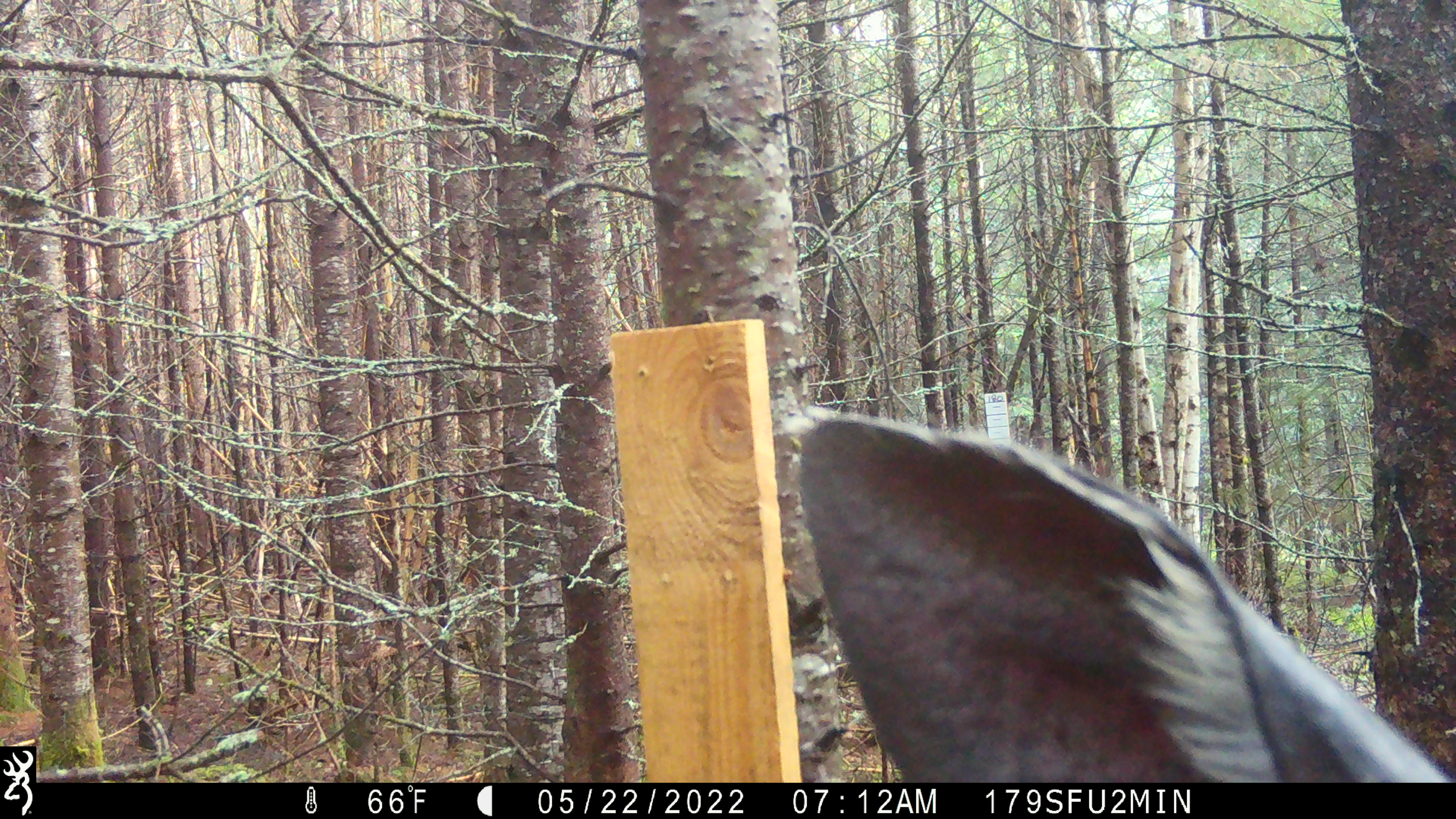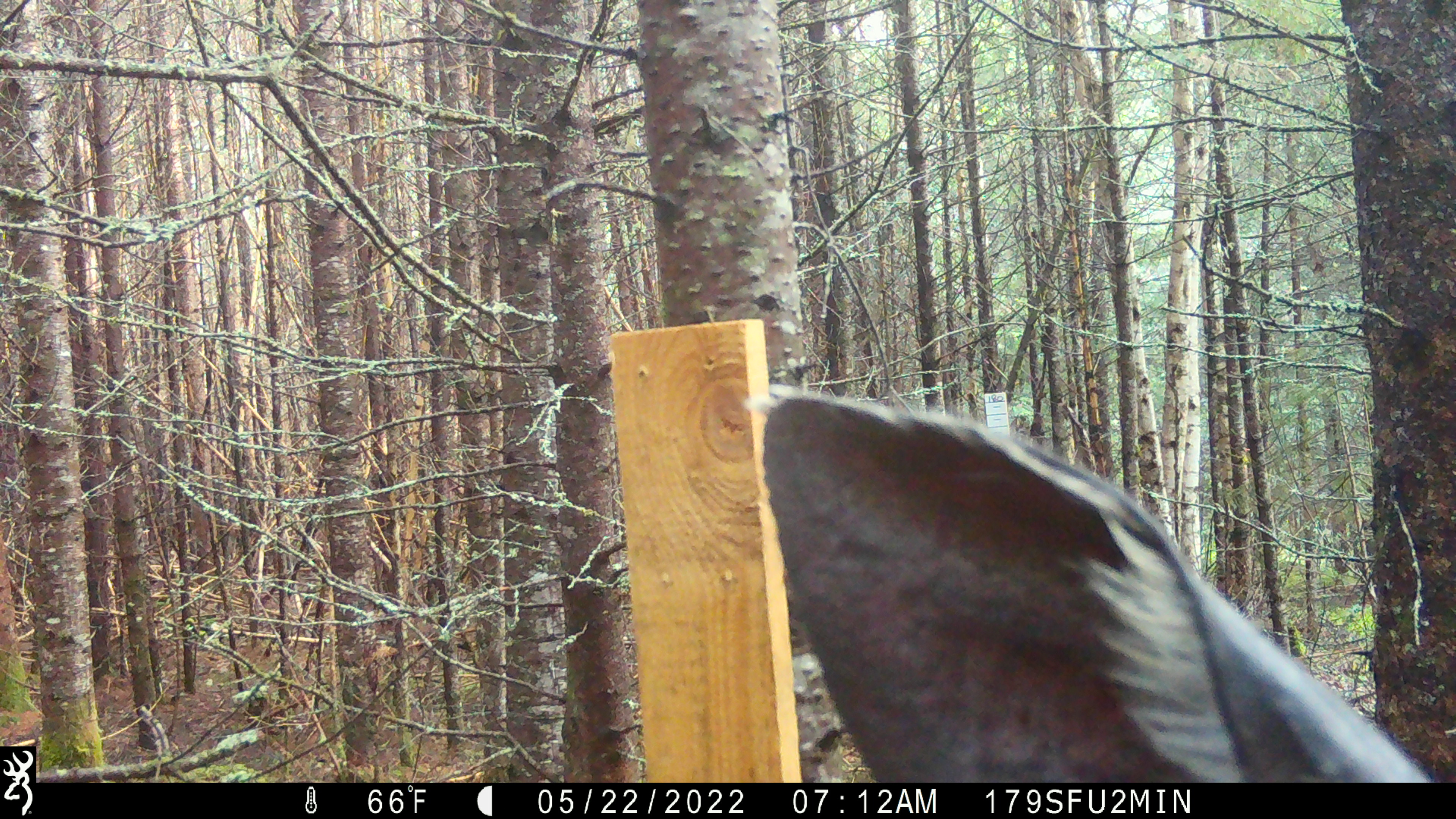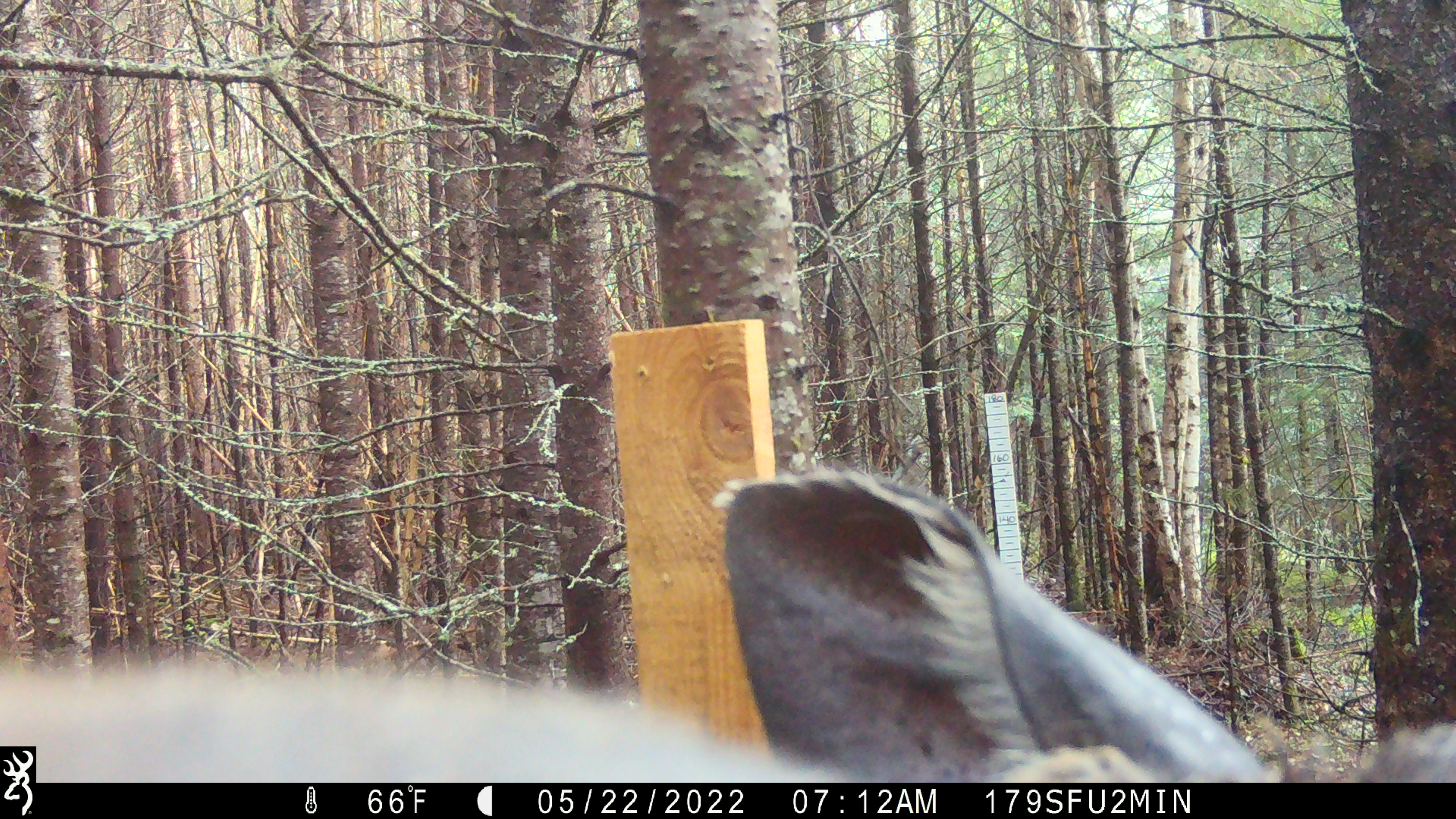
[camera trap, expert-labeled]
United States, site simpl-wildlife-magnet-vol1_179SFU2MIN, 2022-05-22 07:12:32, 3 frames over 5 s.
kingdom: Animalia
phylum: Chordata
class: Mammalia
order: Artiodactyla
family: Cervidae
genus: Alces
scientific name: Alces alces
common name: moose